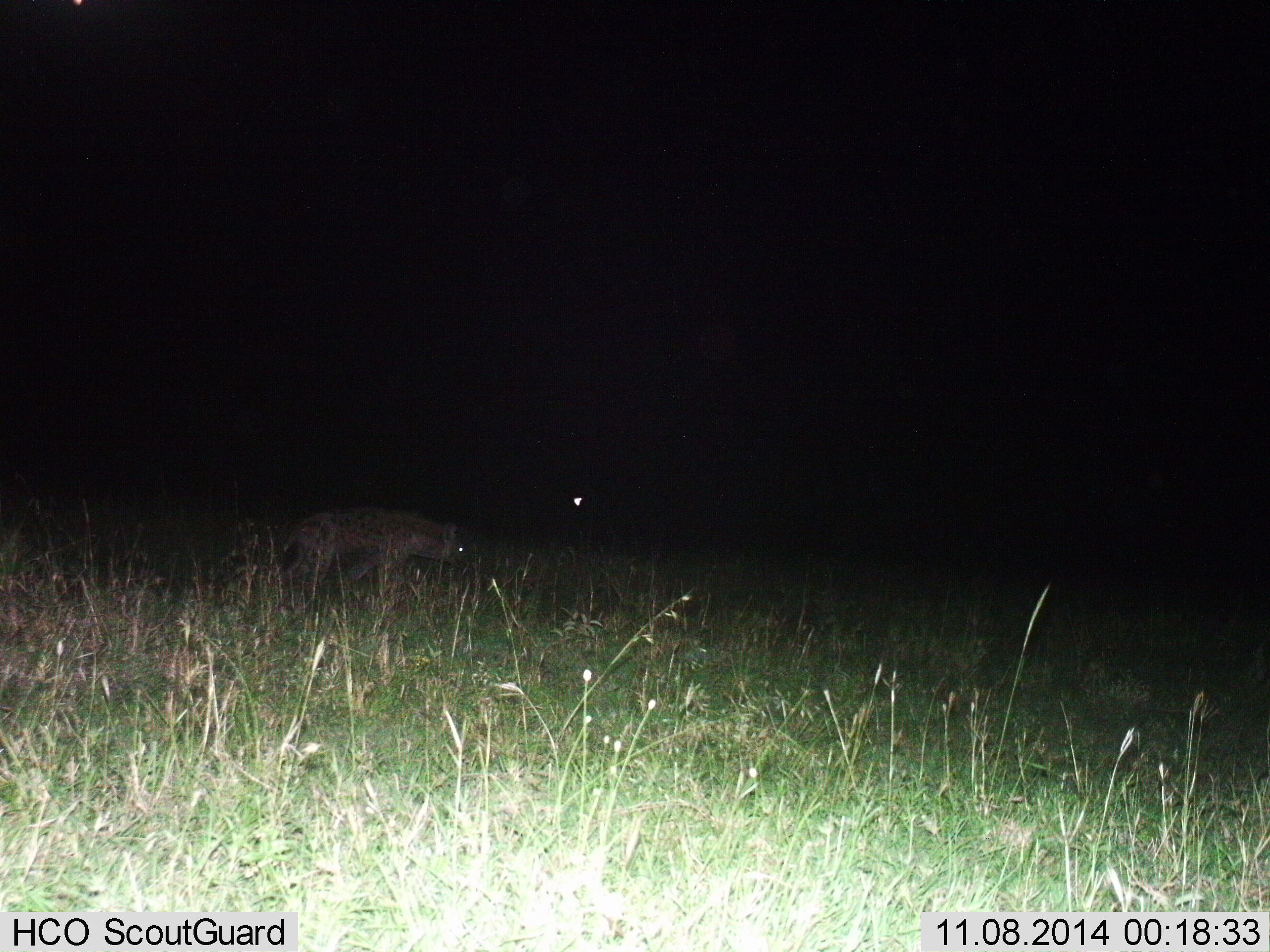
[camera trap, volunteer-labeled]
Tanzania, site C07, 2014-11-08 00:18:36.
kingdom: Animalia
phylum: Chordata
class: Mammalia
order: Carnivora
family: Hyaenidae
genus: Crocuta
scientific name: Crocuta crocuta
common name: spotted hyena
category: hyenaspotted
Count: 1.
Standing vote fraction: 60%.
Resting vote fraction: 0%.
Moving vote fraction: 40%.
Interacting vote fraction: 0%.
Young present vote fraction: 0%.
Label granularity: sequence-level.